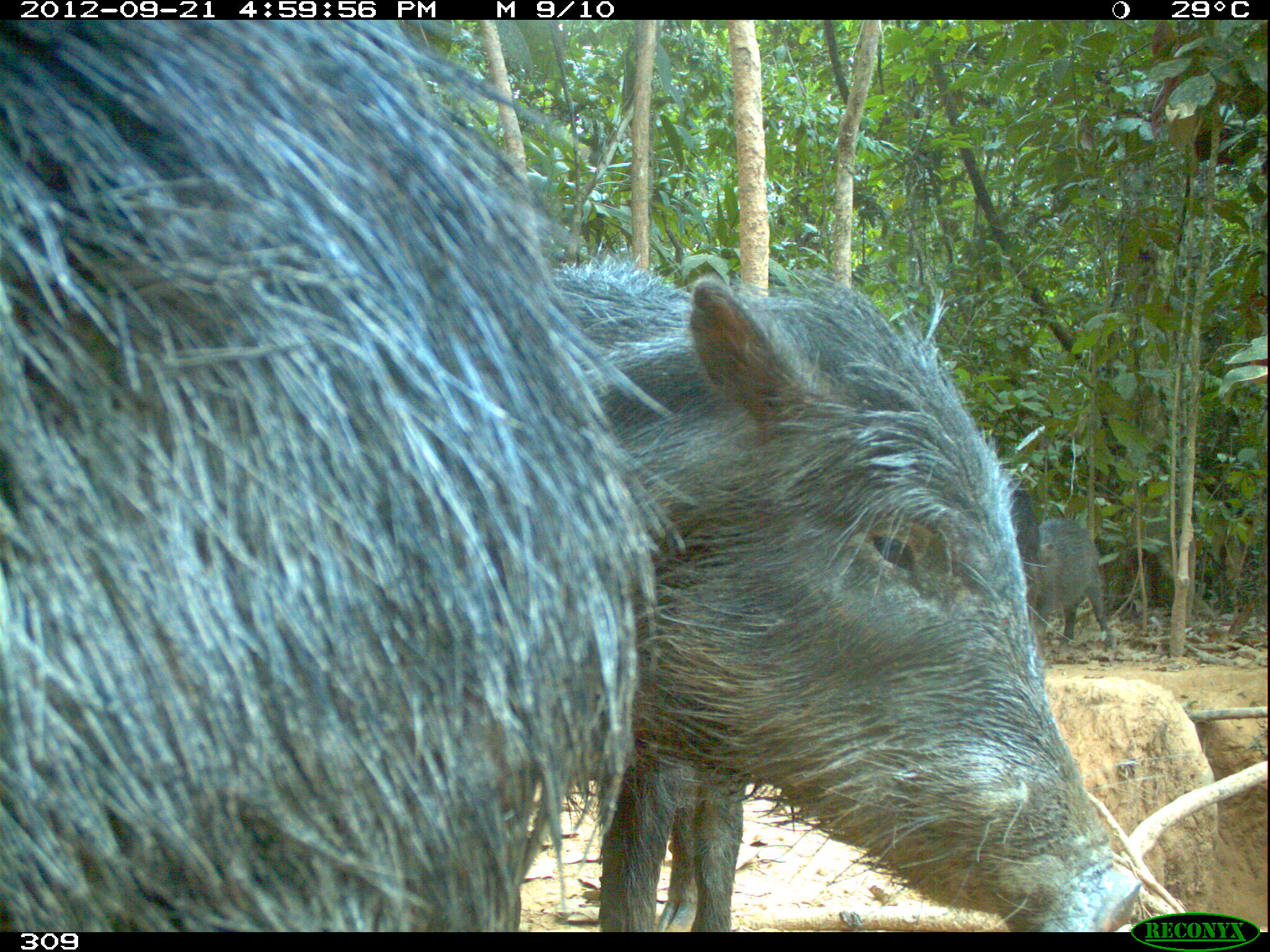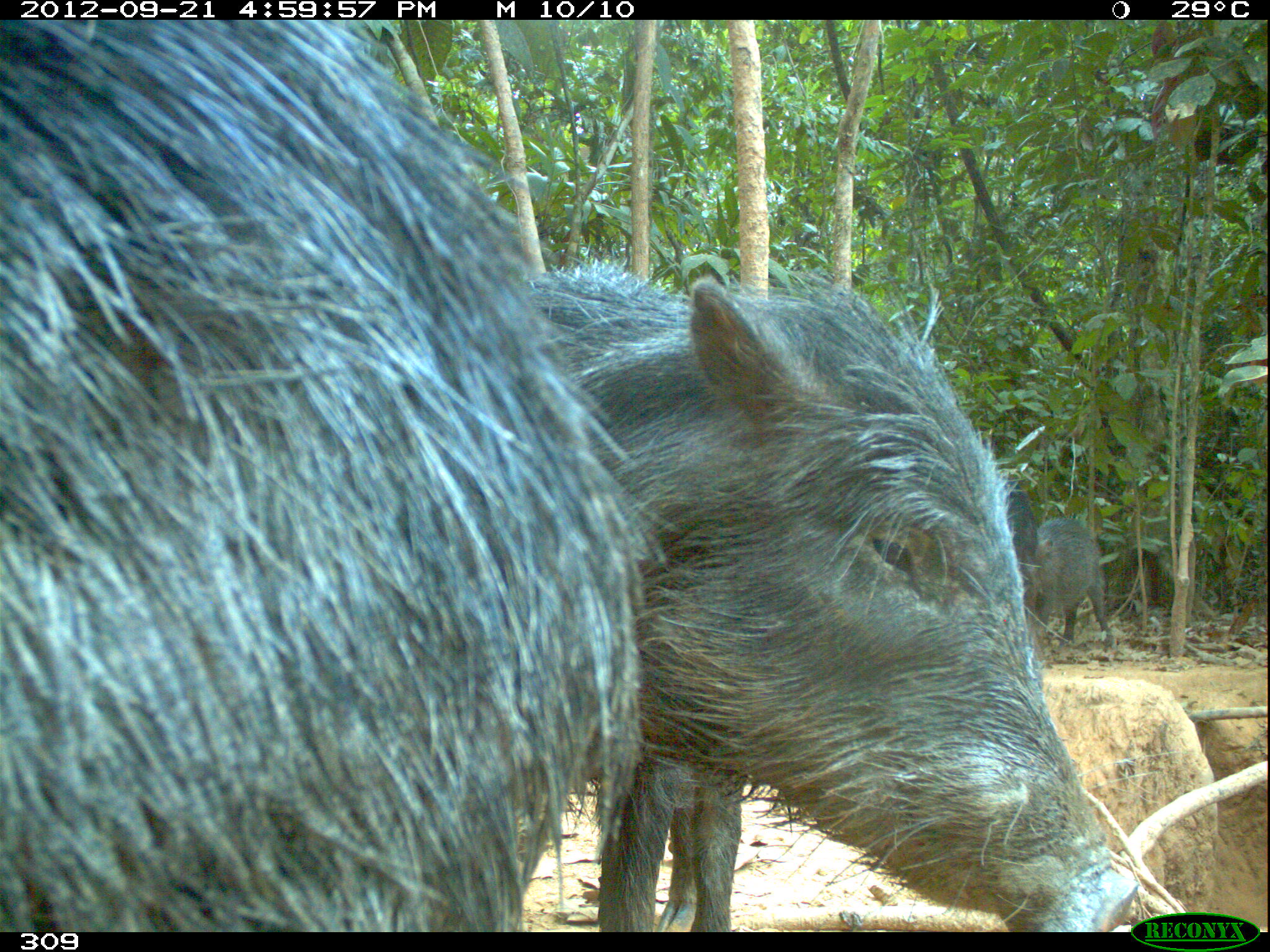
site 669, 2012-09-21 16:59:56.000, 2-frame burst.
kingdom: Animalia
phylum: Chordata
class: Mammalia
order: Artiodactyla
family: Tayassuidae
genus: Tayassu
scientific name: Tayassu pecari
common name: white-lipped peccary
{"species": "Tayassu pecari (white-lipped peccary)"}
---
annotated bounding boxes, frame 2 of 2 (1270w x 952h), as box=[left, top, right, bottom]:
tayassu pecari: box=[4, 21, 637, 926]; box=[529, 264, 1145, 930]; box=[1035, 517, 1114, 651]; box=[1006, 480, 1037, 608]